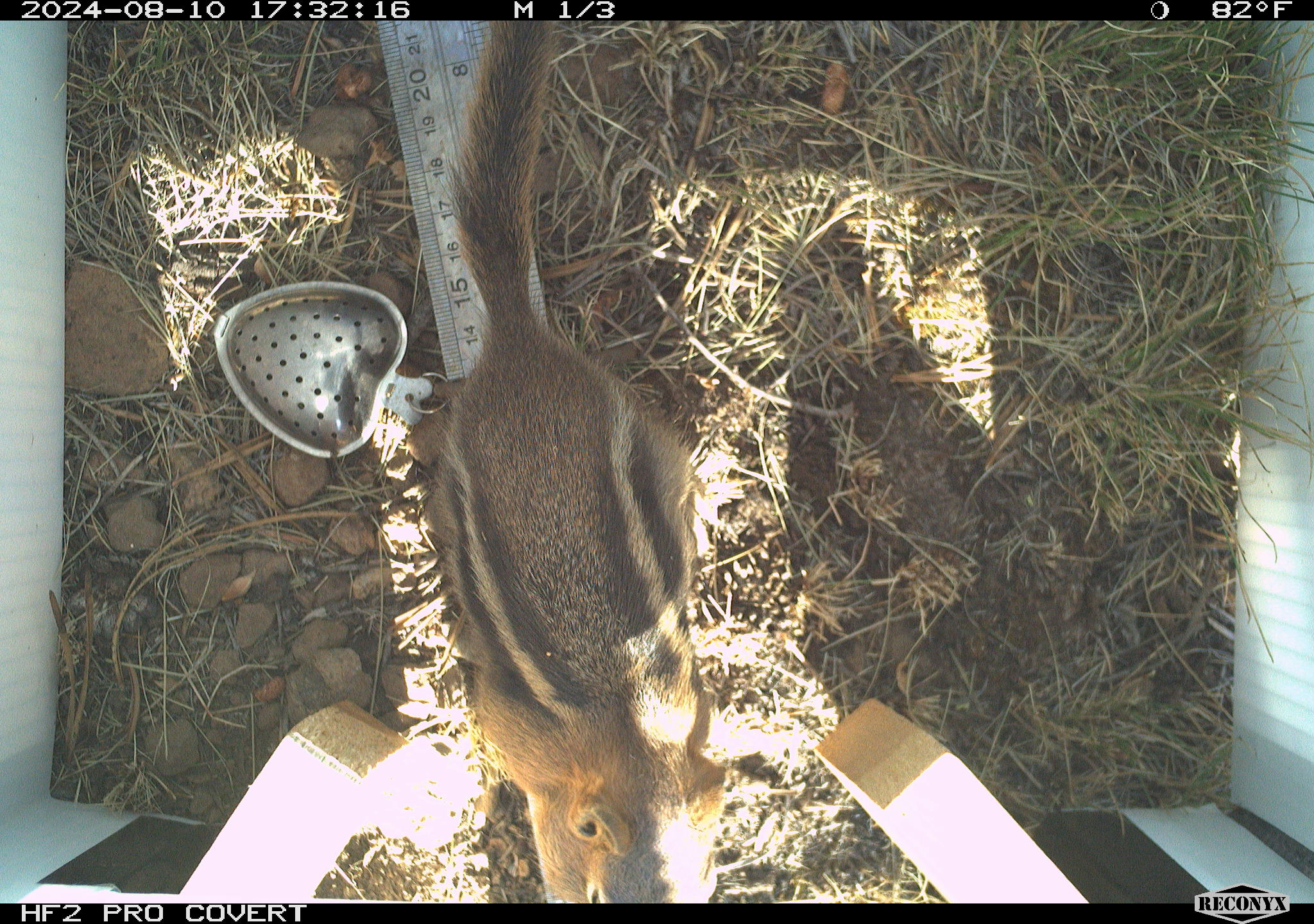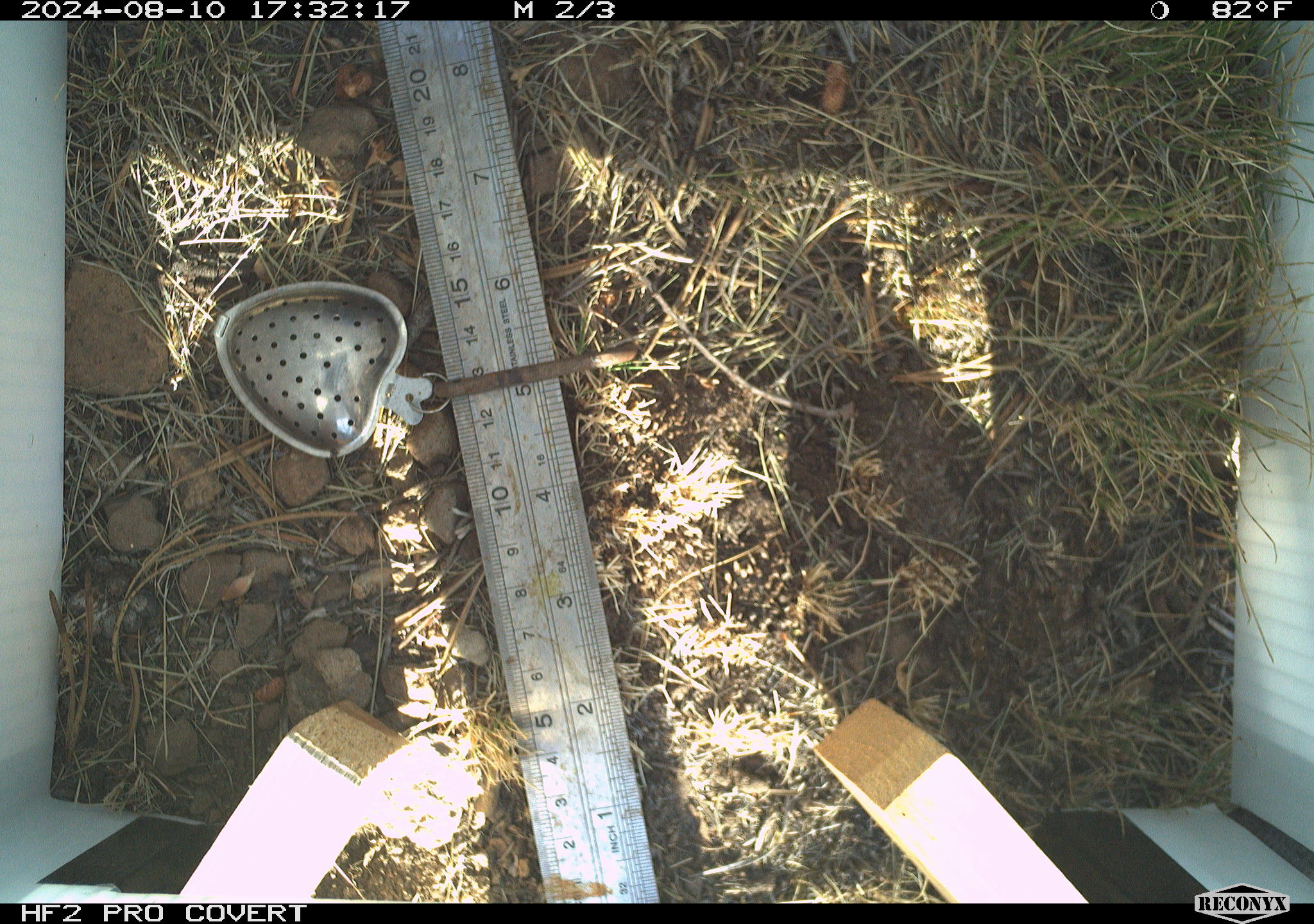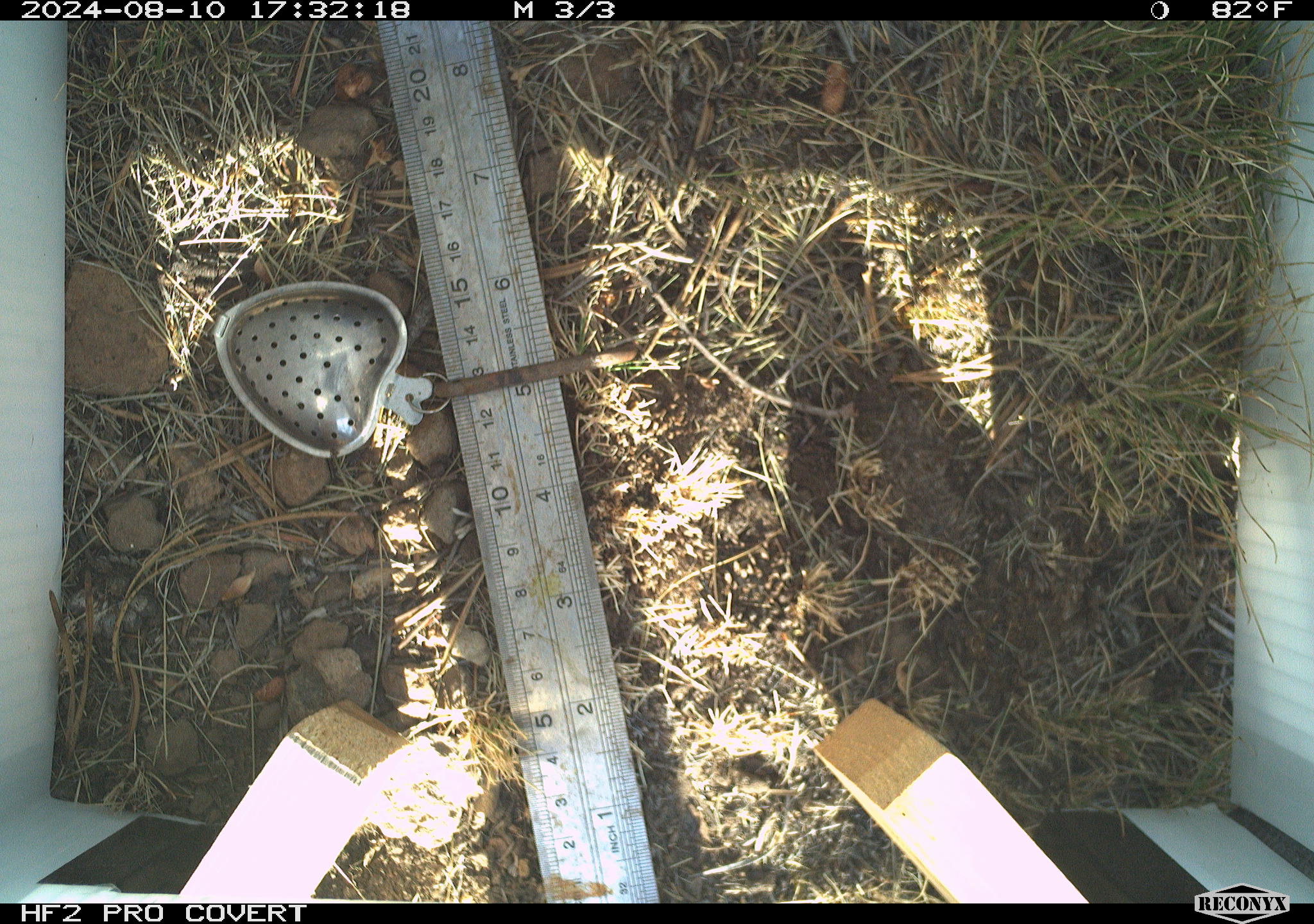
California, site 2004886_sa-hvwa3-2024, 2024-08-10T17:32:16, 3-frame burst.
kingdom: Animalia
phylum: Chordata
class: Mammalia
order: Rodentia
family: Sciuridae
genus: Callospermophilus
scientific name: Callospermophilus lateralis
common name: golden mantled ground squirrel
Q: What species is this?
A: Golden mantled ground squirrel (Callospermophilus lateralis).